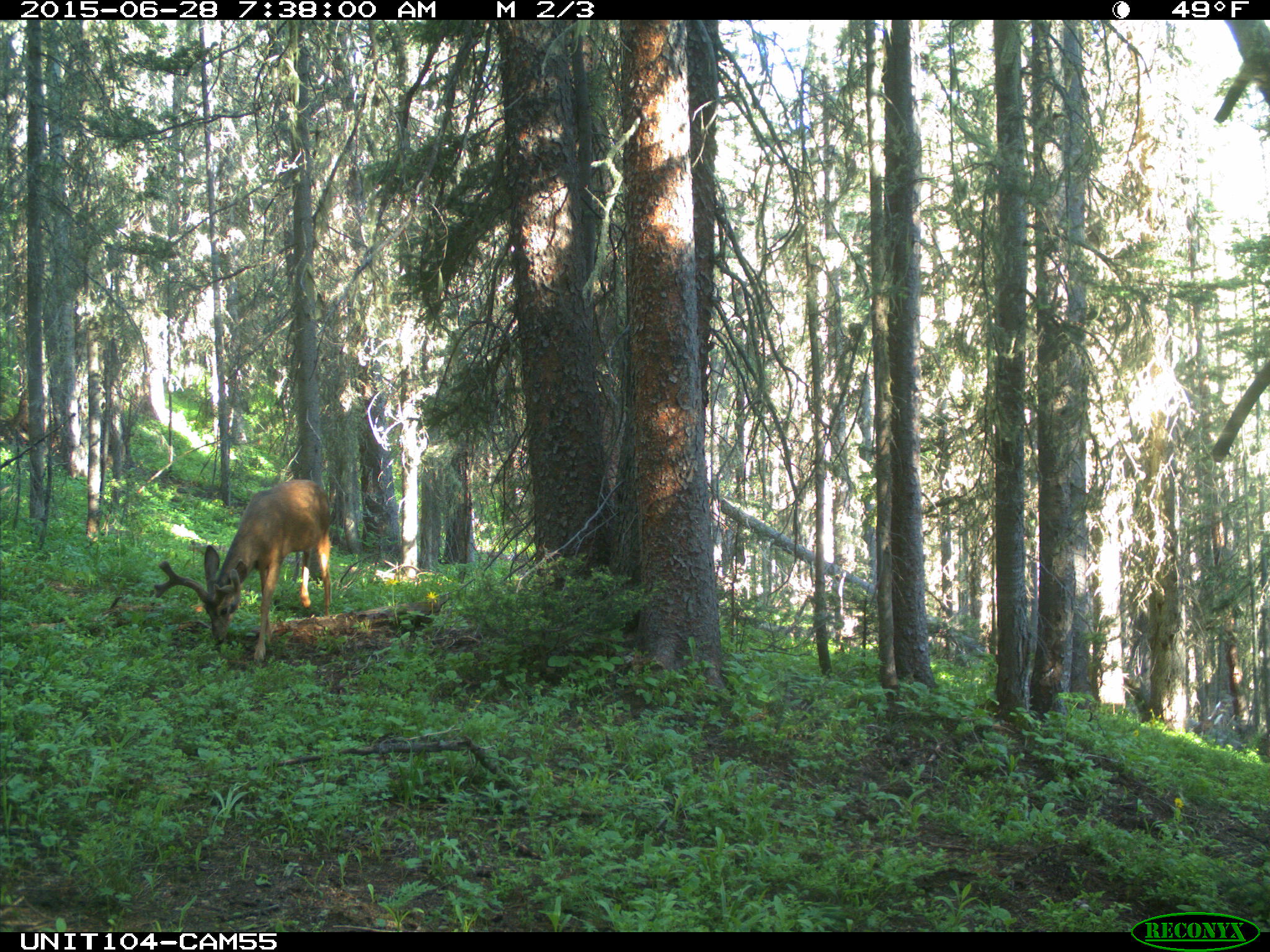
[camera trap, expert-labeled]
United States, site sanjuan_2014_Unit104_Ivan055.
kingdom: Animalia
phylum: Chordata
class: Mammalia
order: Artiodactyla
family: Cervidae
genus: Odocoileus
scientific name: Odocoileus hemionus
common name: mule deer